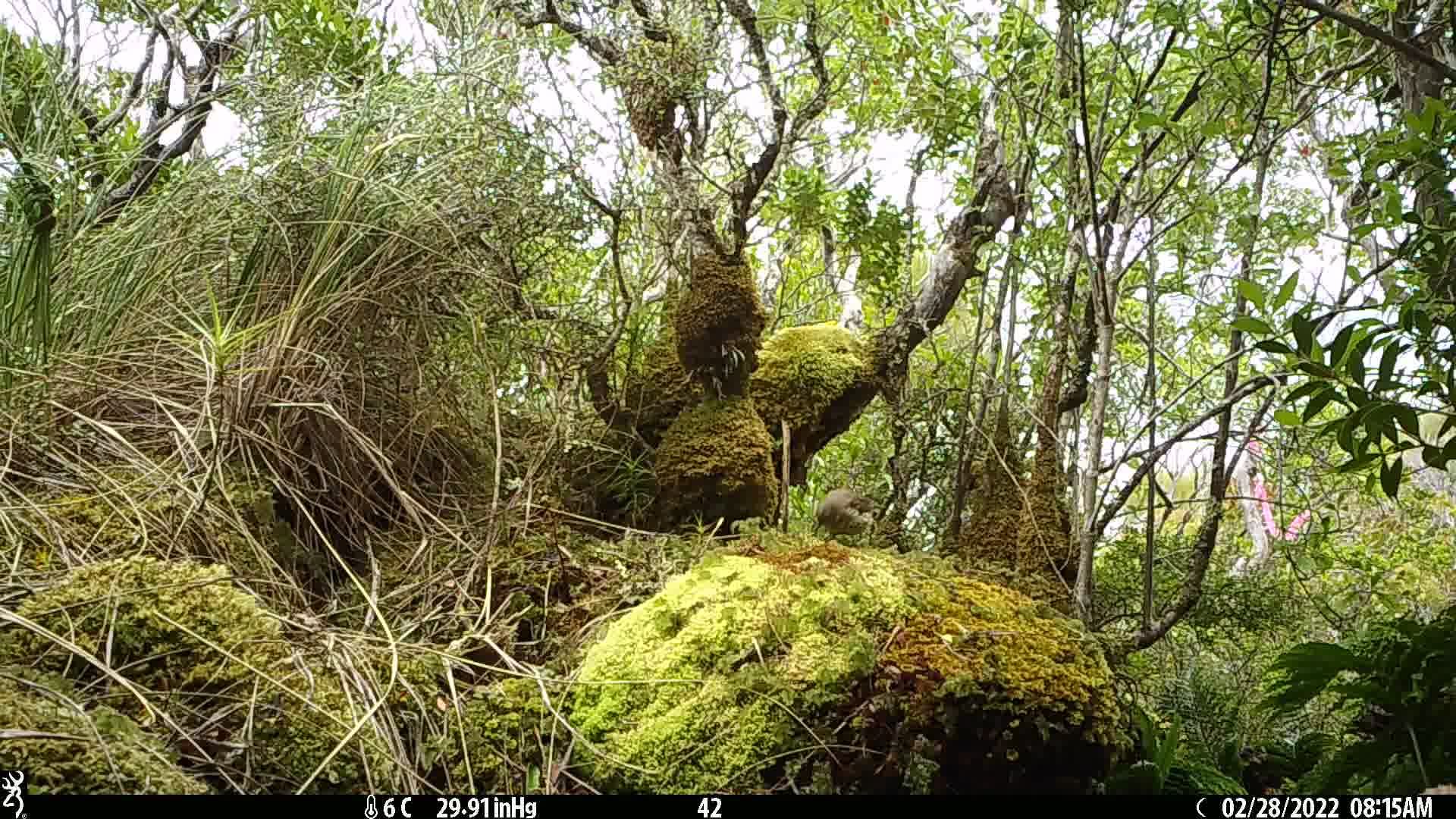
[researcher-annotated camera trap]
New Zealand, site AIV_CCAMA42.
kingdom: Animalia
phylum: Chordata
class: Aves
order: Passeriformes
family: Turdidae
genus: Turdus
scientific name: Turdus philomelos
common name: song thrush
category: thrush